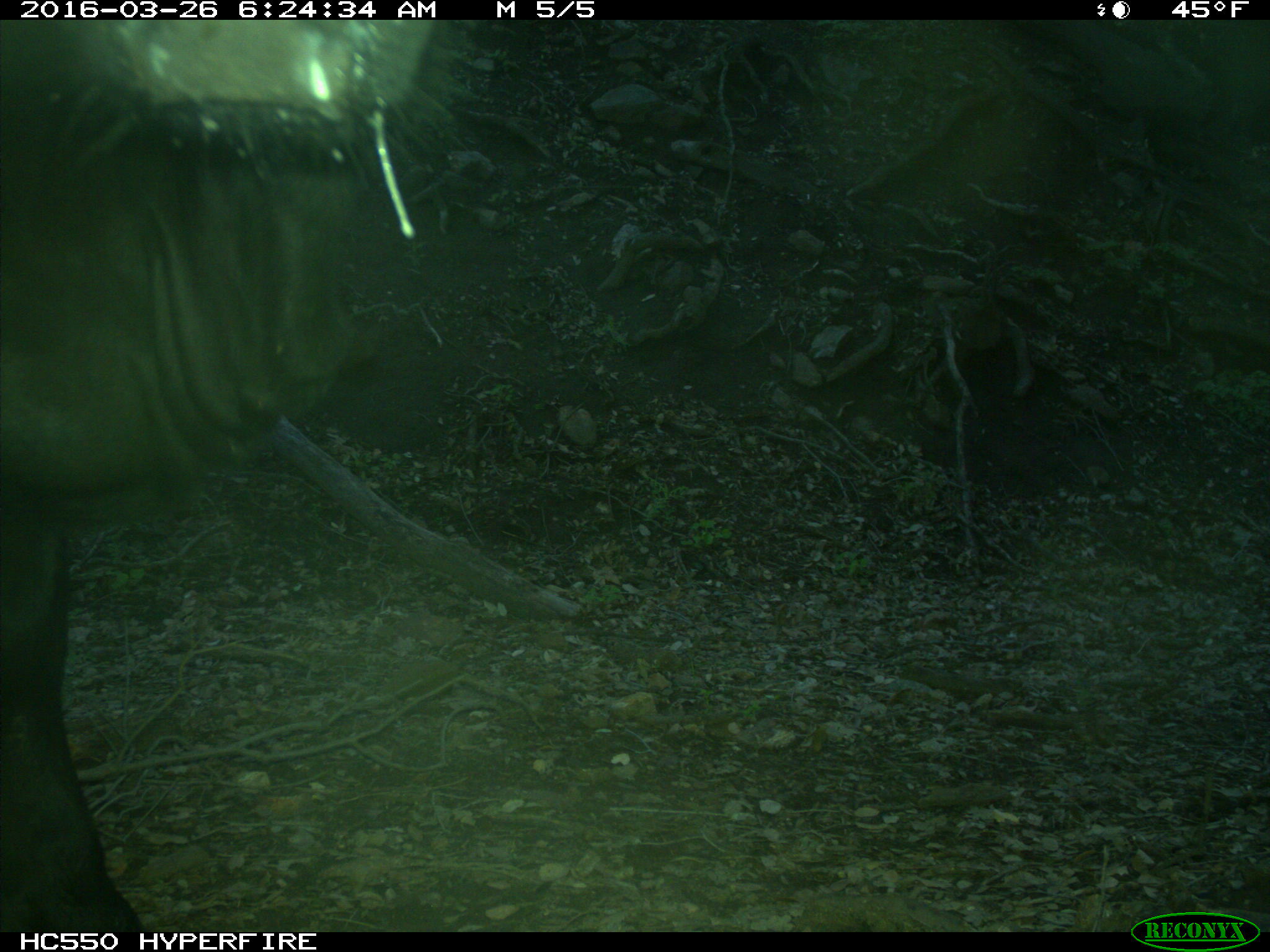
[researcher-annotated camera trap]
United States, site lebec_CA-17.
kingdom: Animalia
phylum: Chordata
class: Mammalia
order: Artiodactyla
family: Bovidae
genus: Bos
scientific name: Bos taurus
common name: domestic cow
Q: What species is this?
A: Bos taurus (domestic cow).